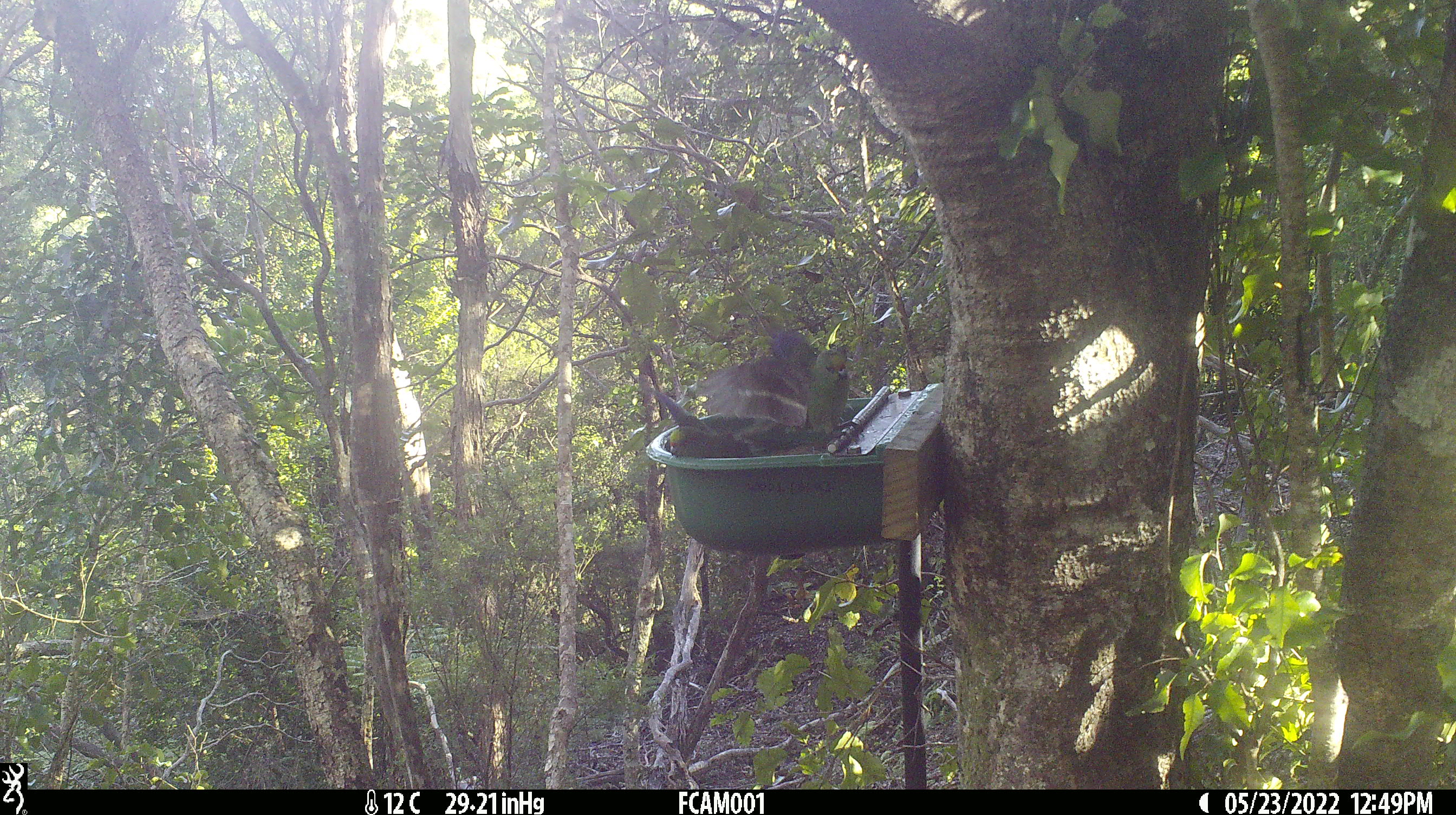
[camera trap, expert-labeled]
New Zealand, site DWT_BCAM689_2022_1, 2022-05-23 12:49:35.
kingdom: Animalia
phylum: Chordata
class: Aves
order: Psittaciformes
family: Psittaculidae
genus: Cyanoramphus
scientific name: Cyanoramphus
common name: parakeet